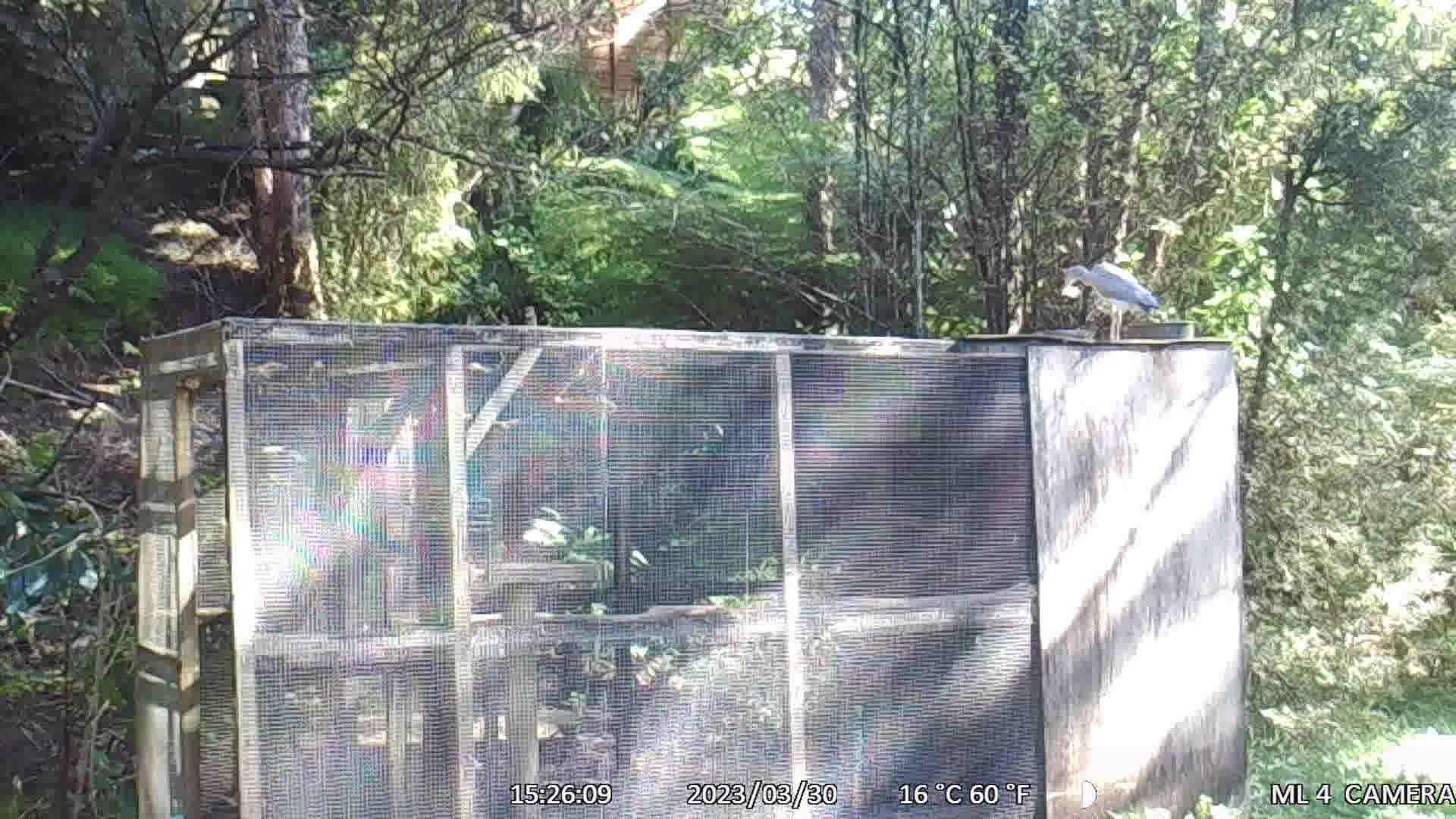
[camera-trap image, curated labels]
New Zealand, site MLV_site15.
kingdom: Animalia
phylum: Chordata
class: Aves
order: Pelecaniformes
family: Ardeidae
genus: Egretta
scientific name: Egretta novaehollandiae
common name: white-faced heron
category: white faced heron